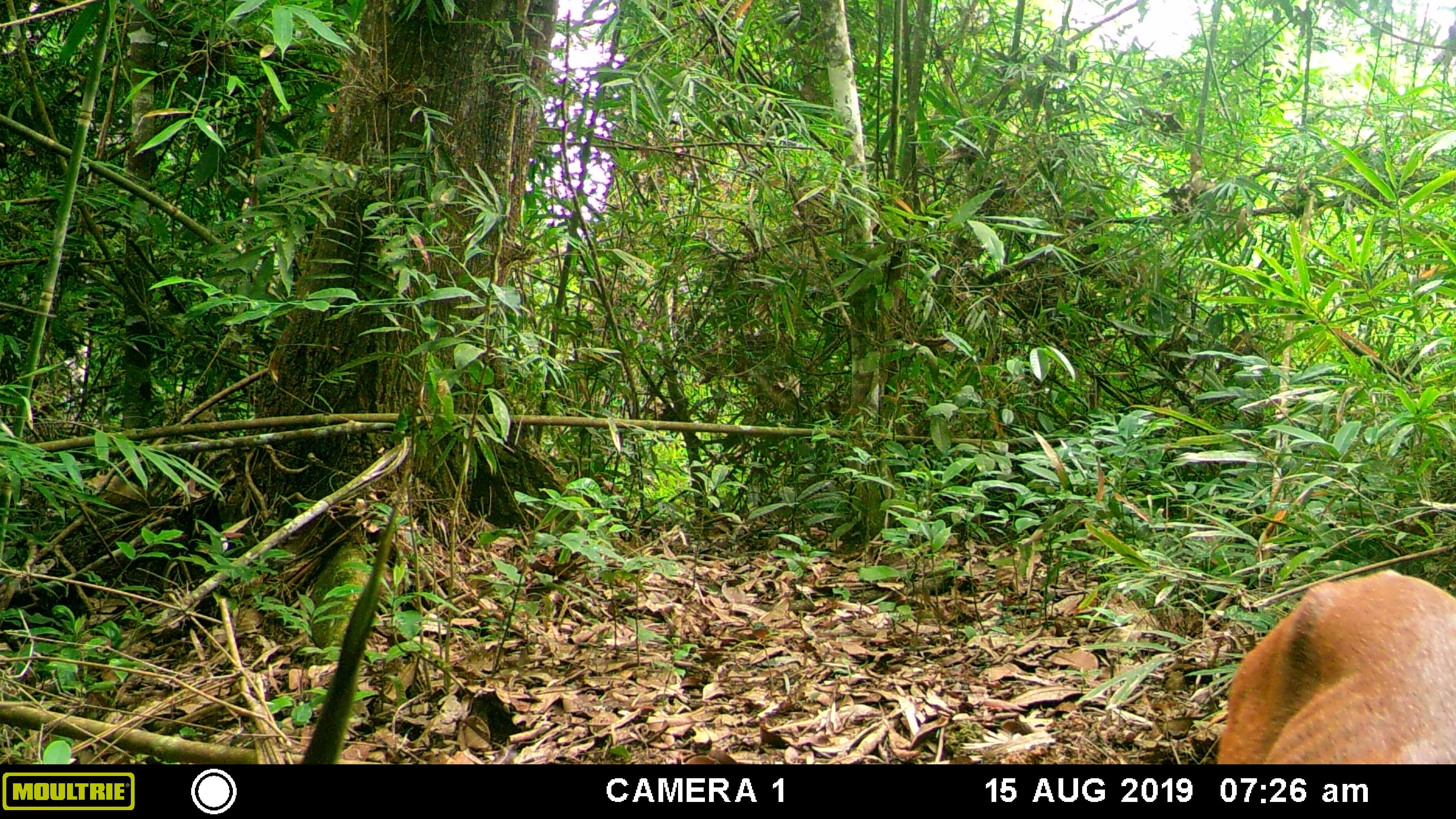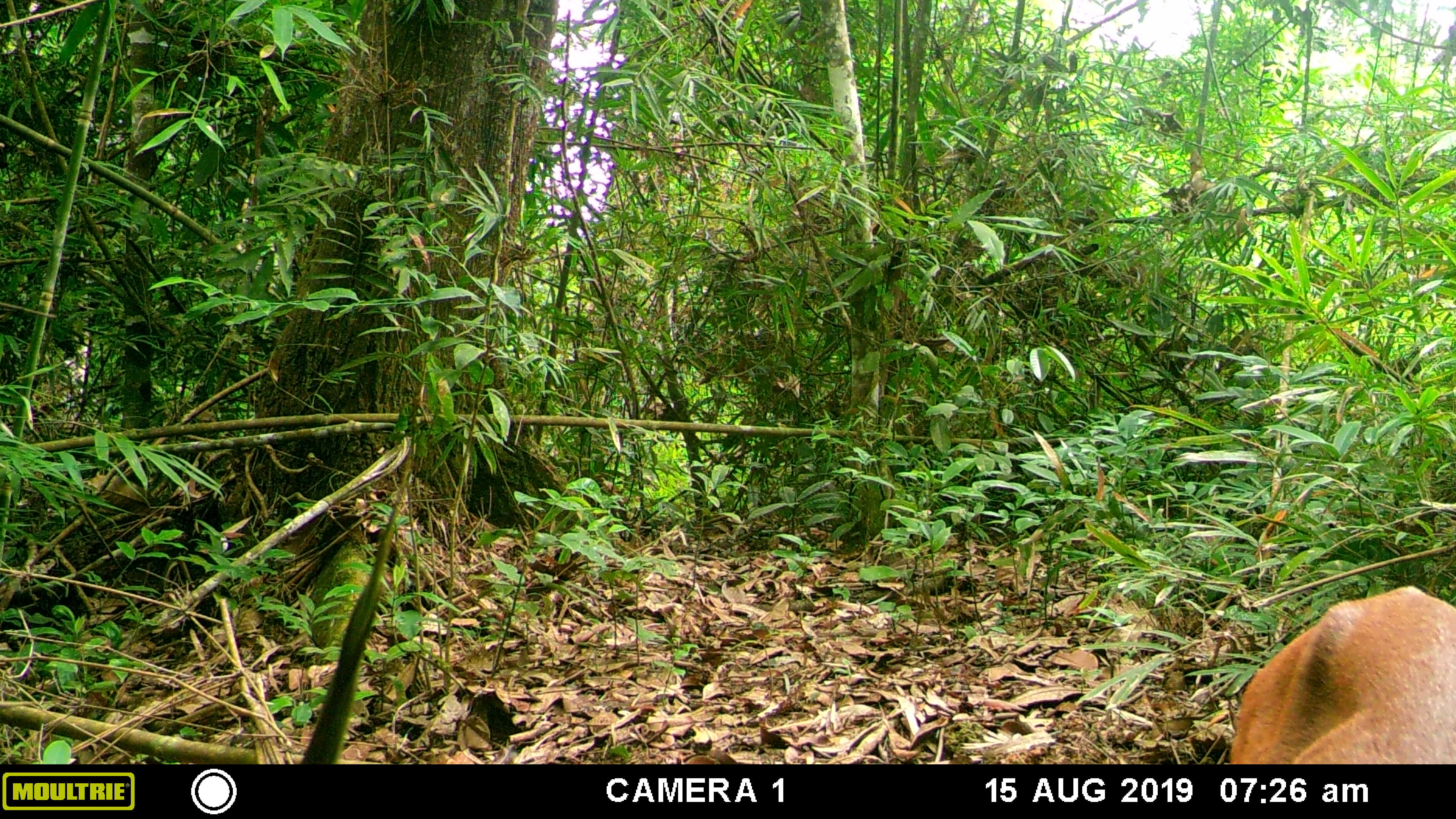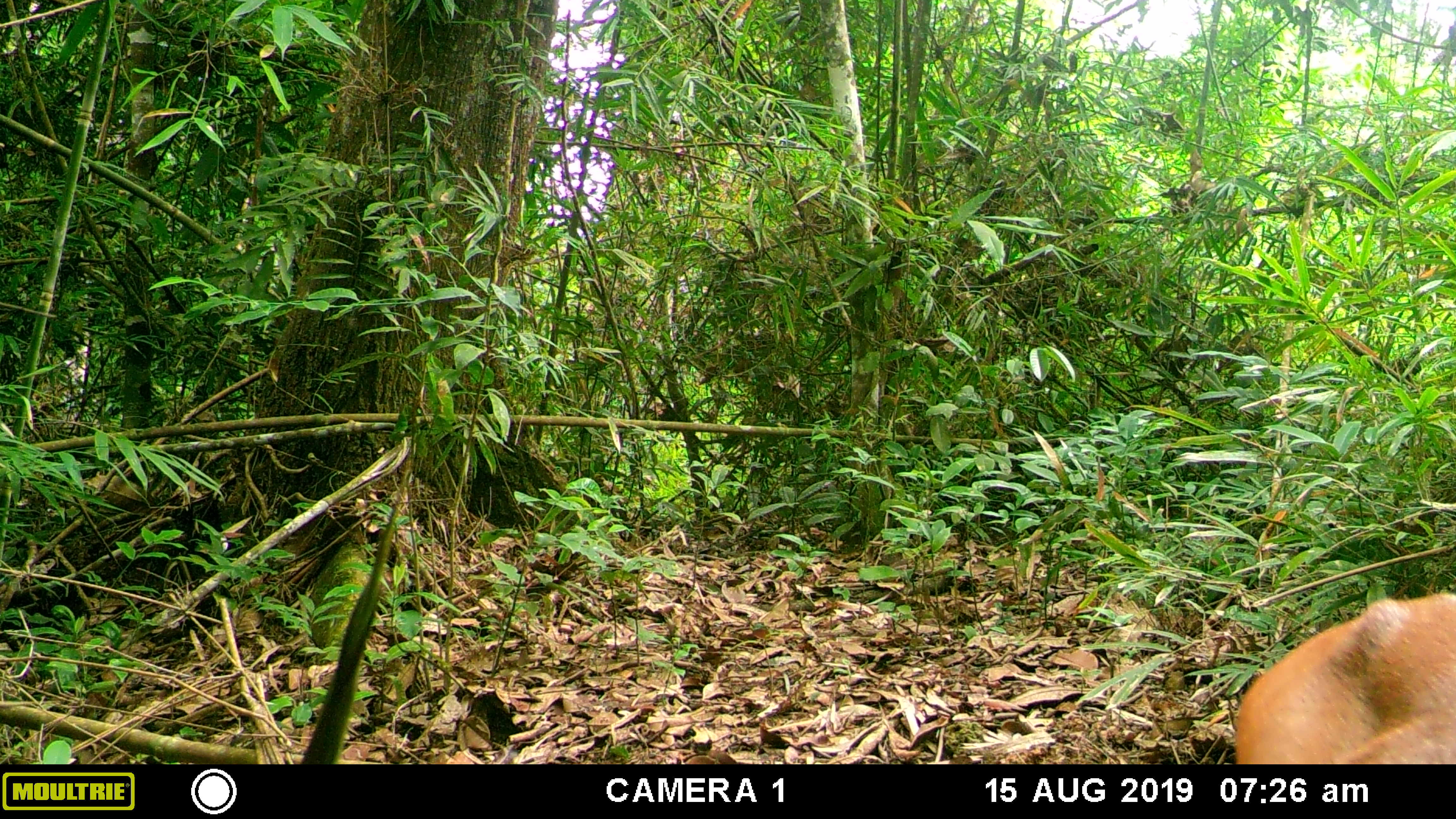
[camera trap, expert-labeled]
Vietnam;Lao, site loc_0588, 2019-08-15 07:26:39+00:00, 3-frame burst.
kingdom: Animalia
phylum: Chordata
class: Mammalia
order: Artiodactyla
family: Cervidae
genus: Muntiacus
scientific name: Muntiacus muntjak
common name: red muntjac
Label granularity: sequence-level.